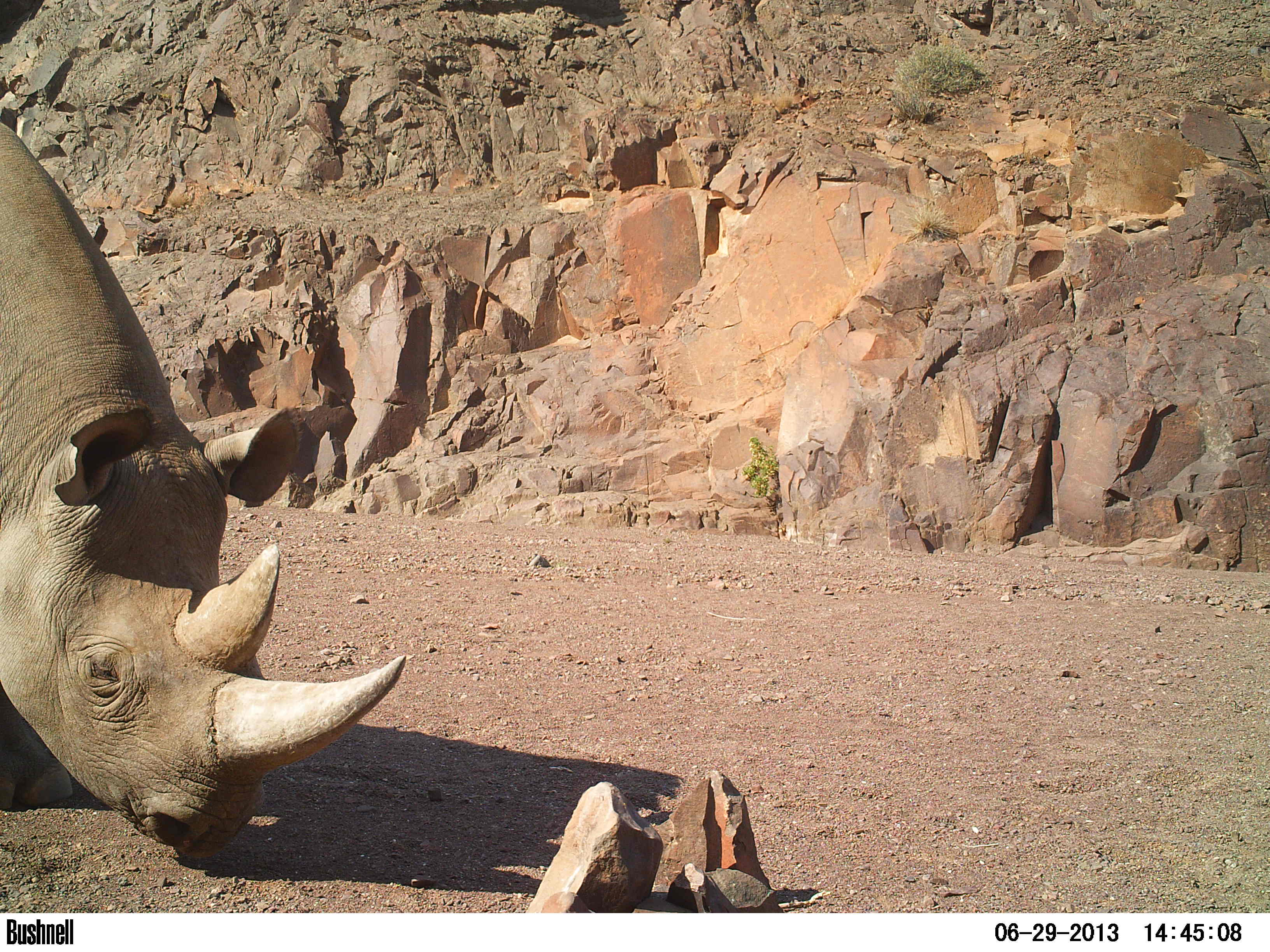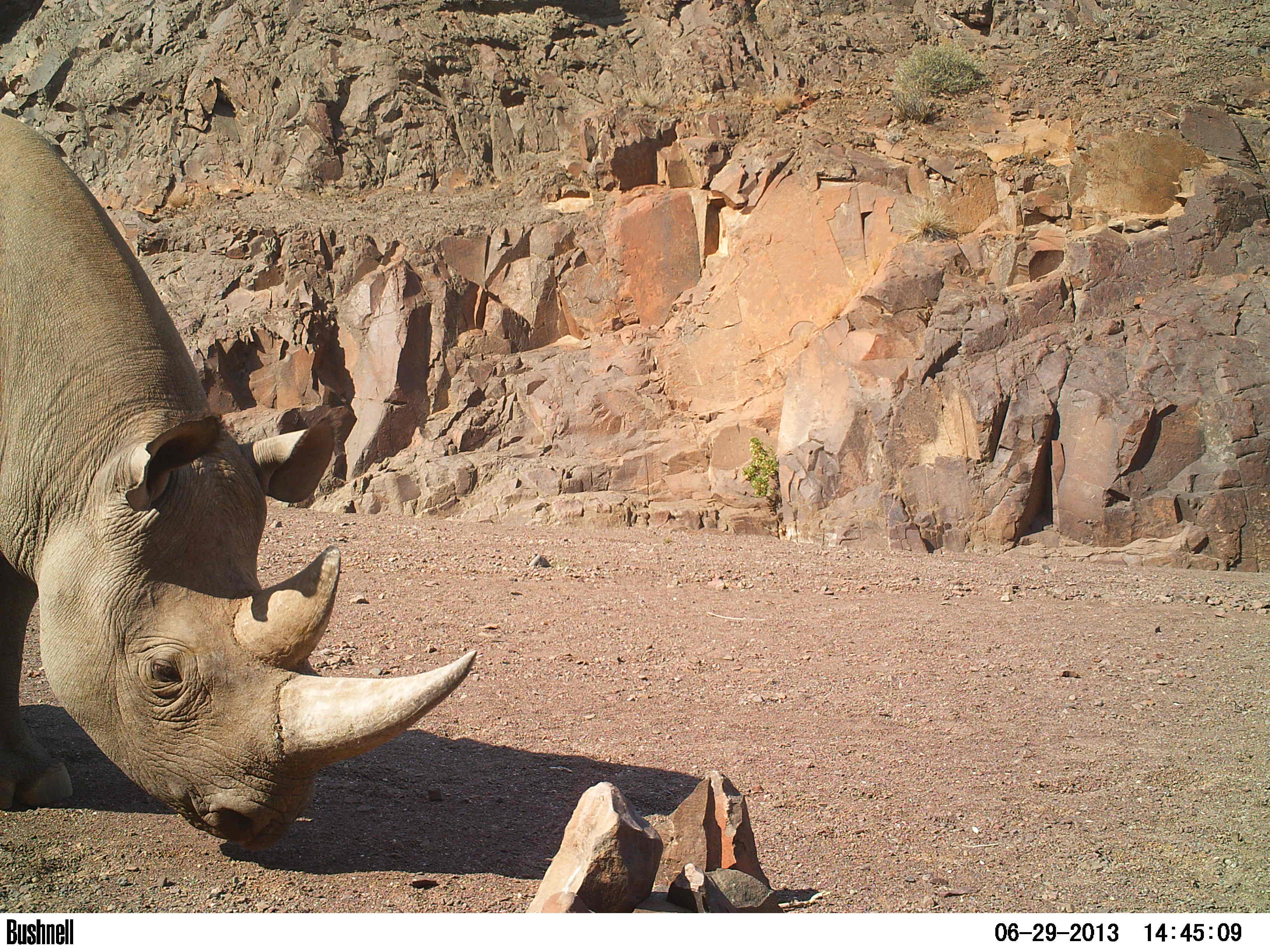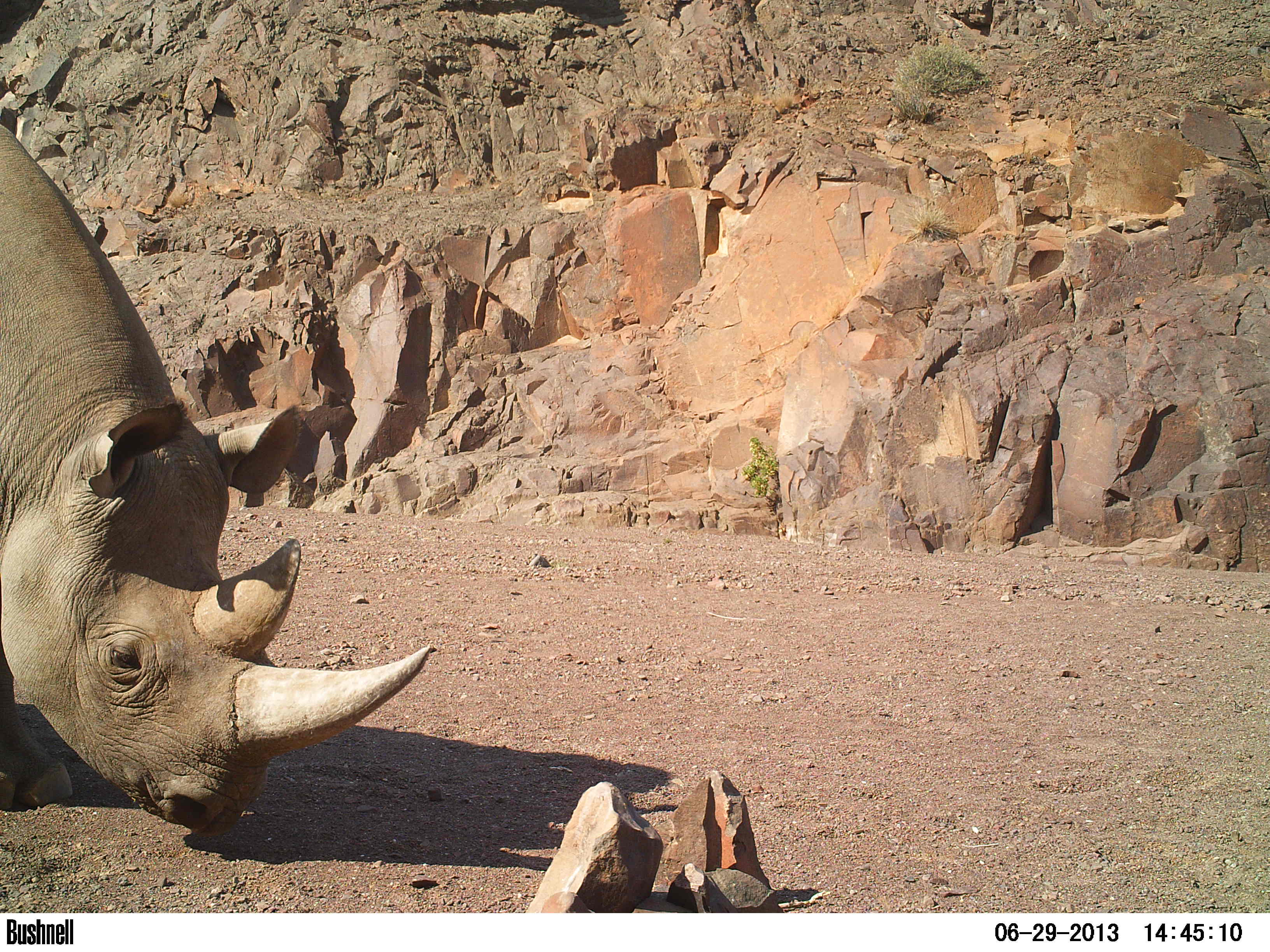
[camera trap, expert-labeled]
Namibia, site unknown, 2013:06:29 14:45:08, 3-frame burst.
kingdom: Animalia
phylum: Chordata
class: Mammalia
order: Perissodactyla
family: Rhinocerotidae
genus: Diceros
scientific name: Diceros bicornis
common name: black rhinoceros